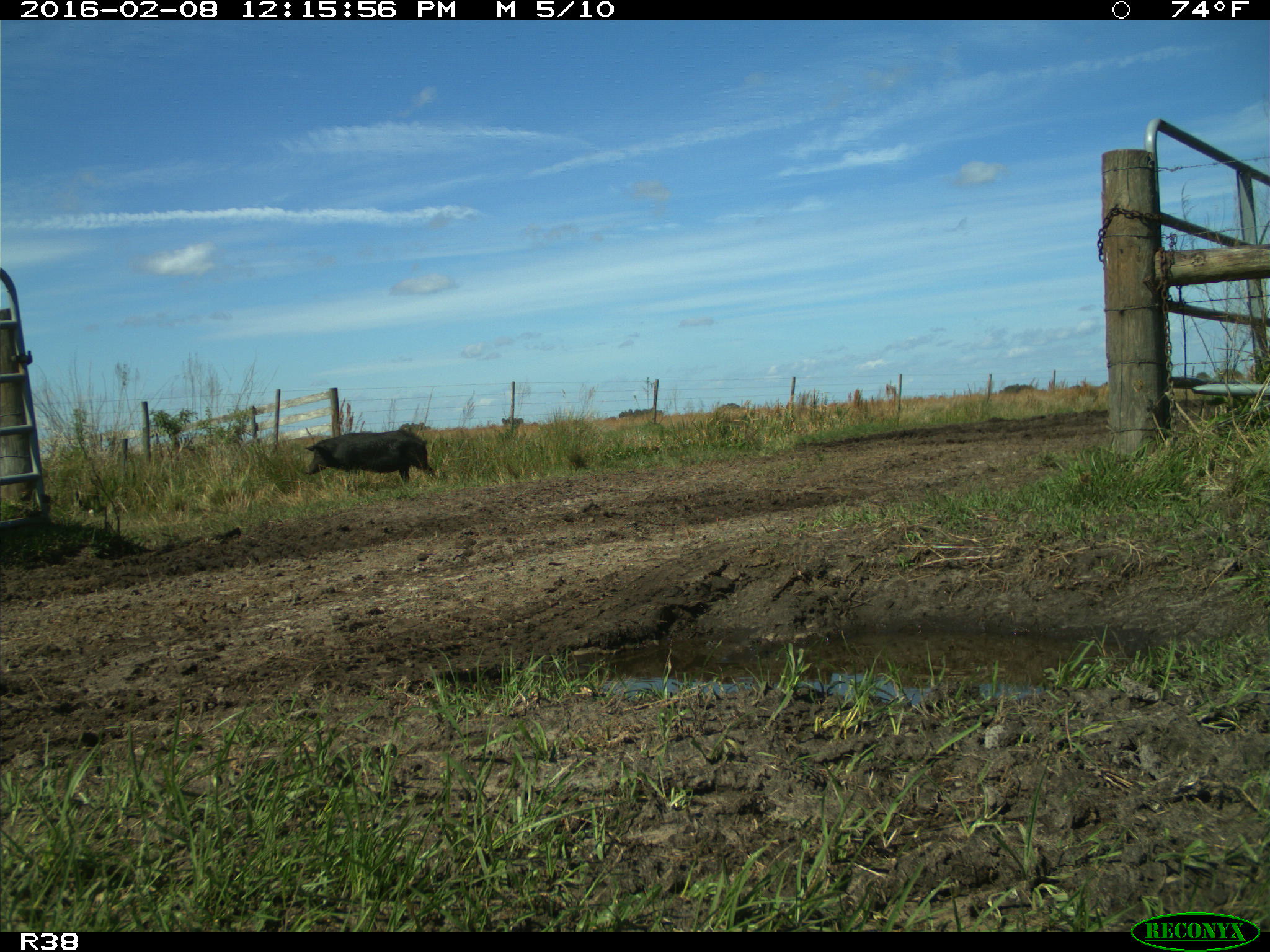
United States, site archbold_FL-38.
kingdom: Animalia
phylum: Chordata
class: Mammalia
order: Artiodactyla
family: Suidae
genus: Sus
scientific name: Sus scrofa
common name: wild boar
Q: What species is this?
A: Sus scrofa (wild boar).